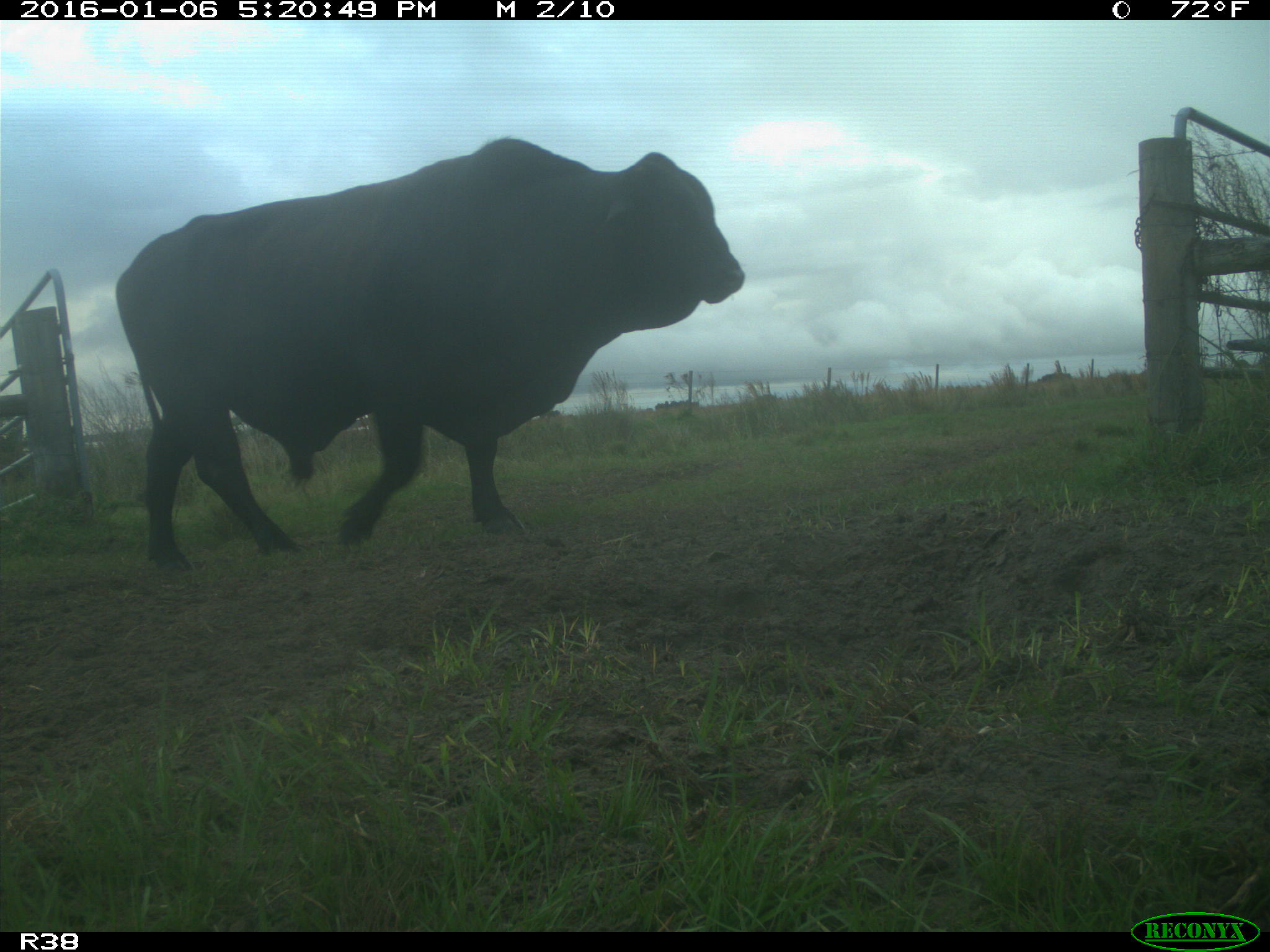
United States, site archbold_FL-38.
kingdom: Animalia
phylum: Chordata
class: Mammalia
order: Artiodactyla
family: Bovidae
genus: Bos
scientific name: Bos taurus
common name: domestic cow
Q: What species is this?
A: Bos taurus (domestic cow).